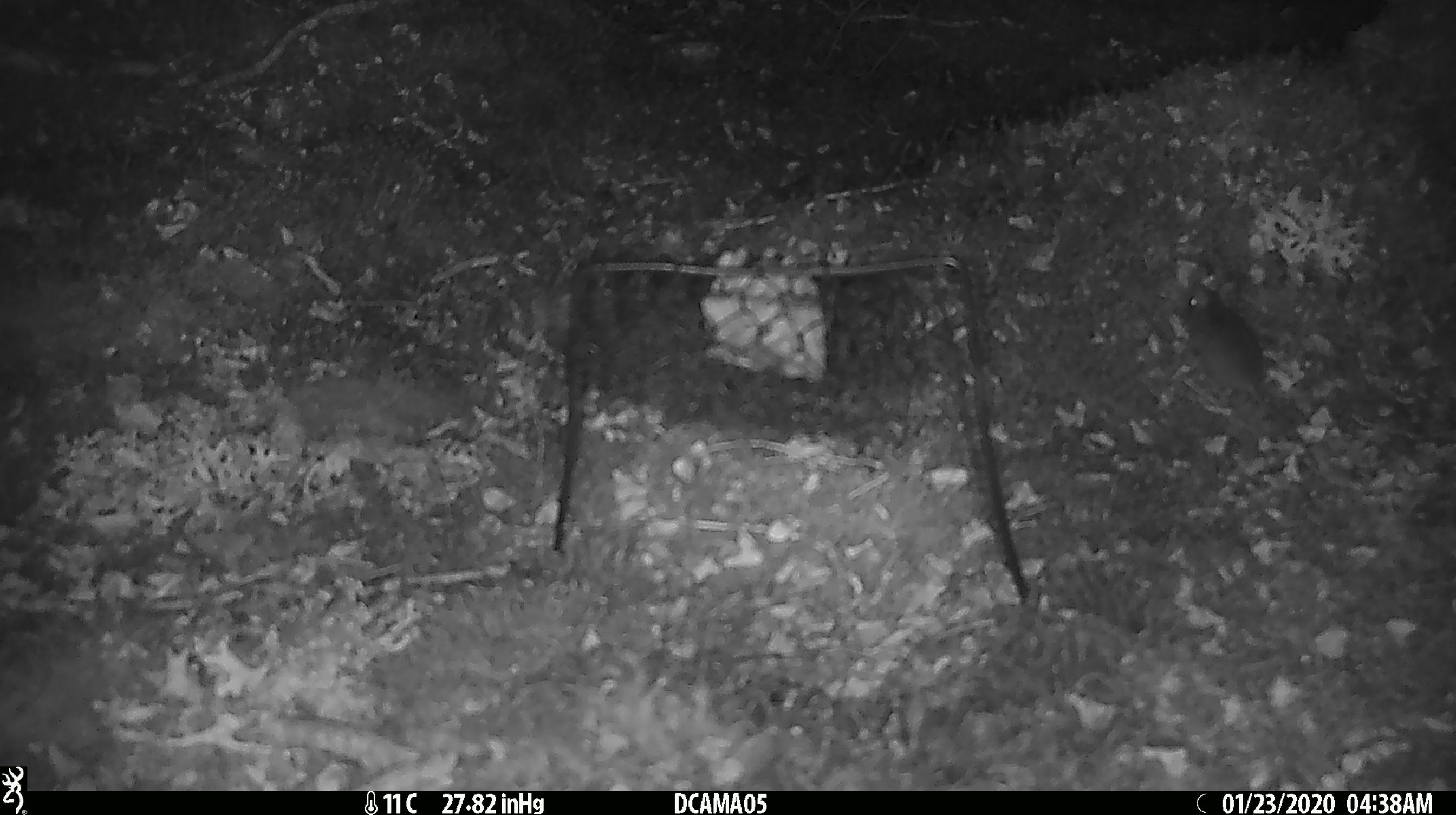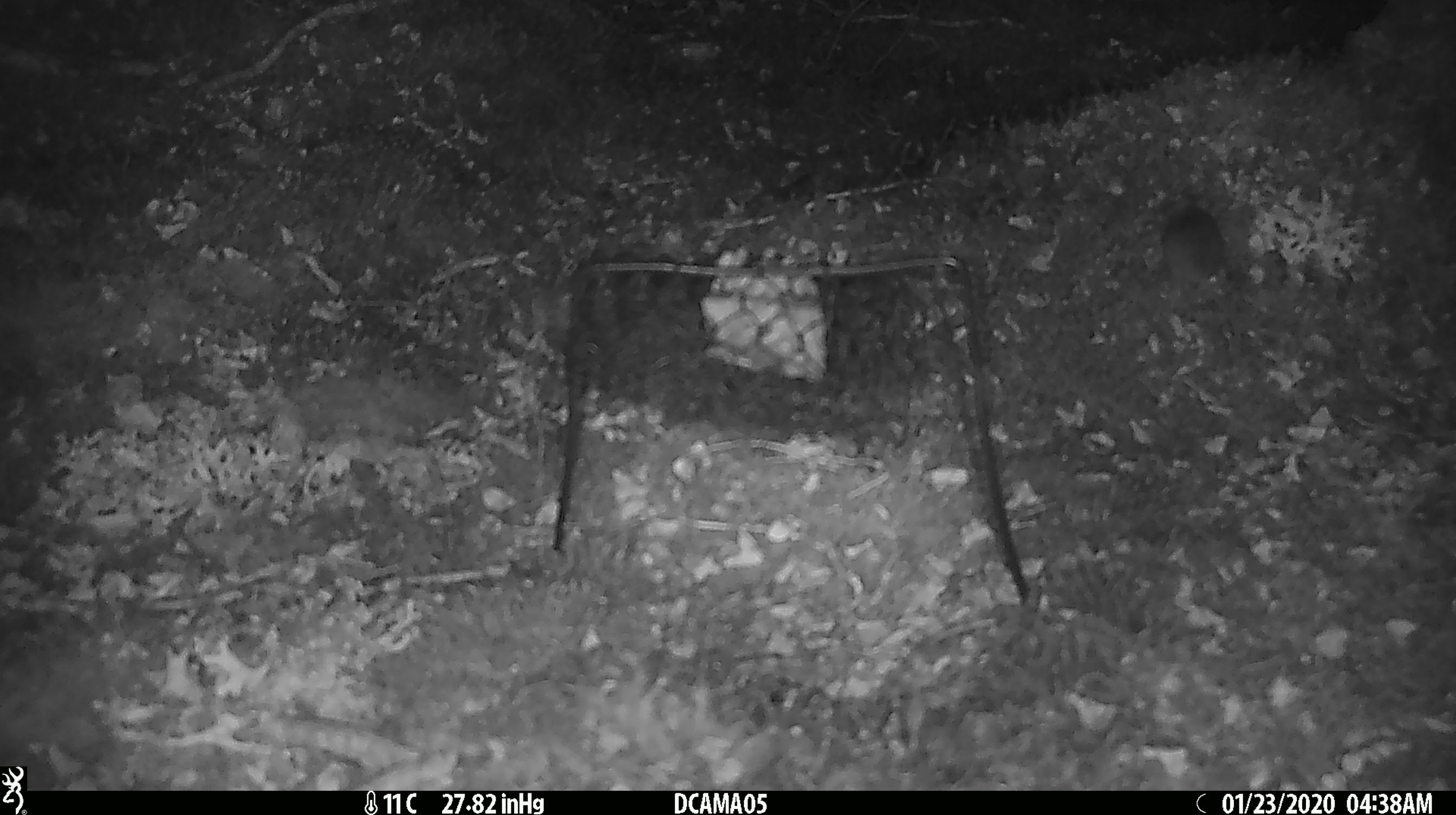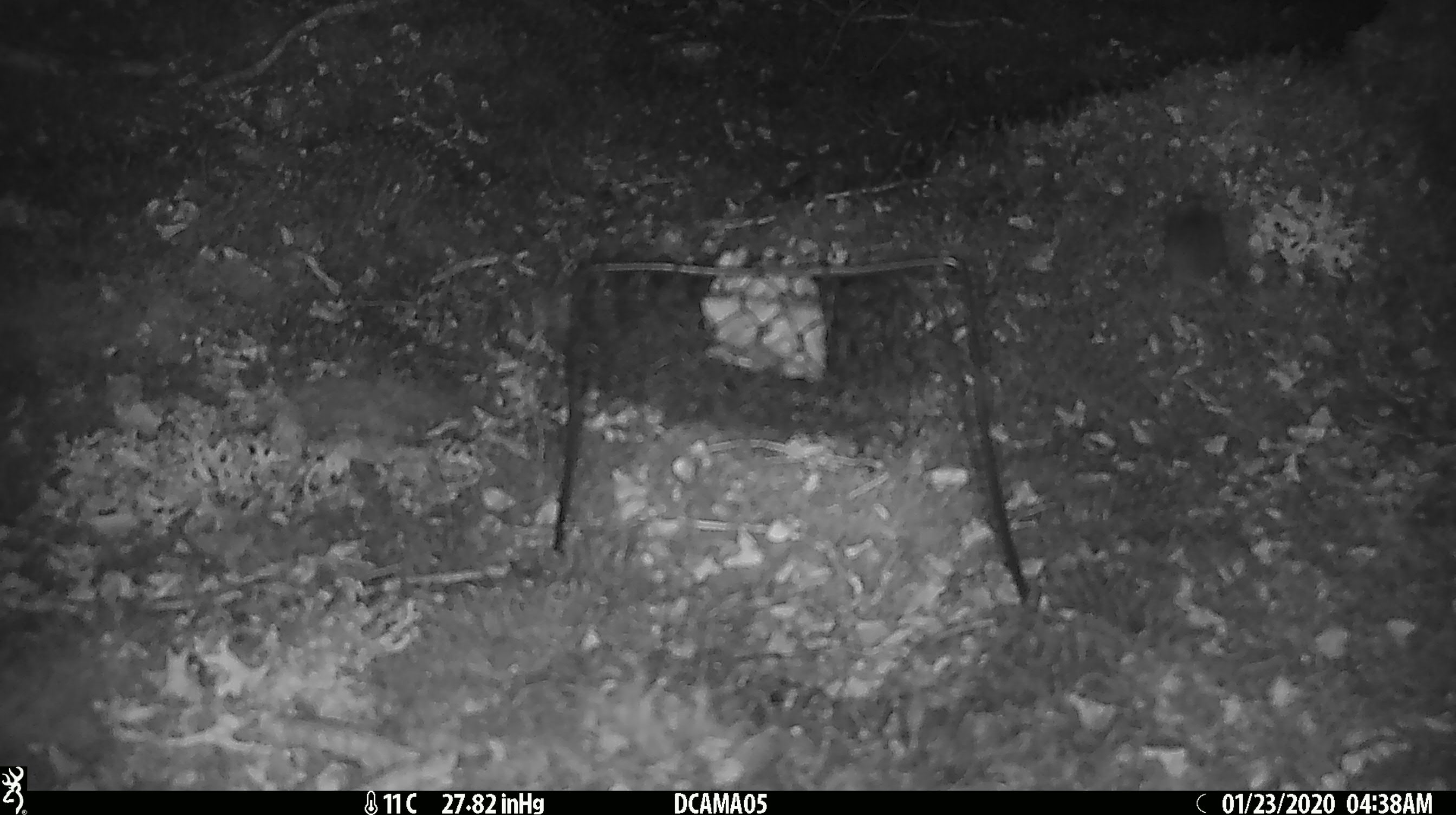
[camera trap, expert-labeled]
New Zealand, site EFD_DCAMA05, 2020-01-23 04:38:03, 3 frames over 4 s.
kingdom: Animalia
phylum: Chordata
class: Mammalia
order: Rodentia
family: Muridae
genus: Mus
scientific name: Mus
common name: mouse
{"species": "mouse (Mus)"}